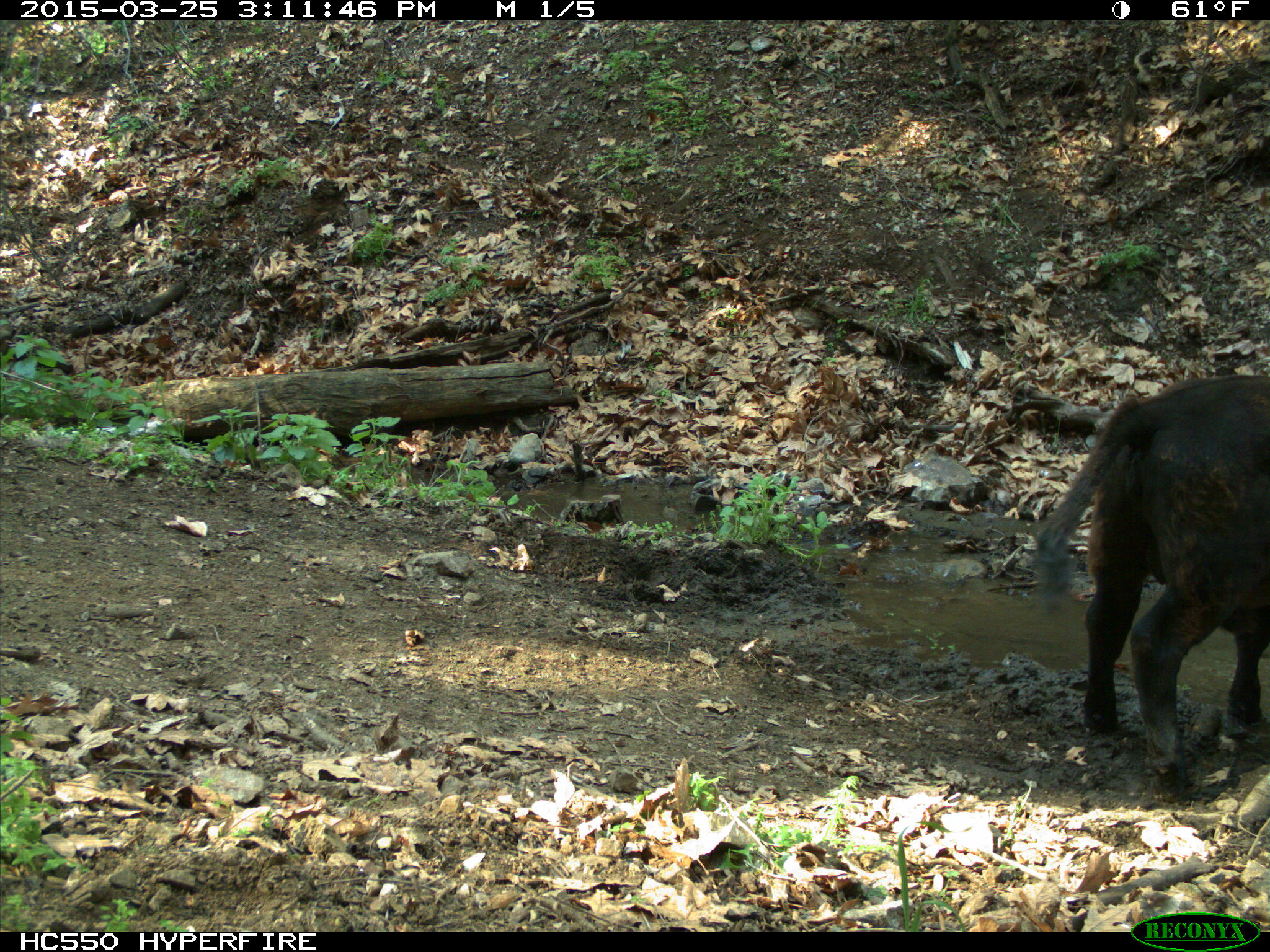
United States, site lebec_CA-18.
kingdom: Animalia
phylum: Chordata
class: Mammalia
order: Artiodactyla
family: Bovidae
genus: Bos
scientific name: Bos taurus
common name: domestic cow